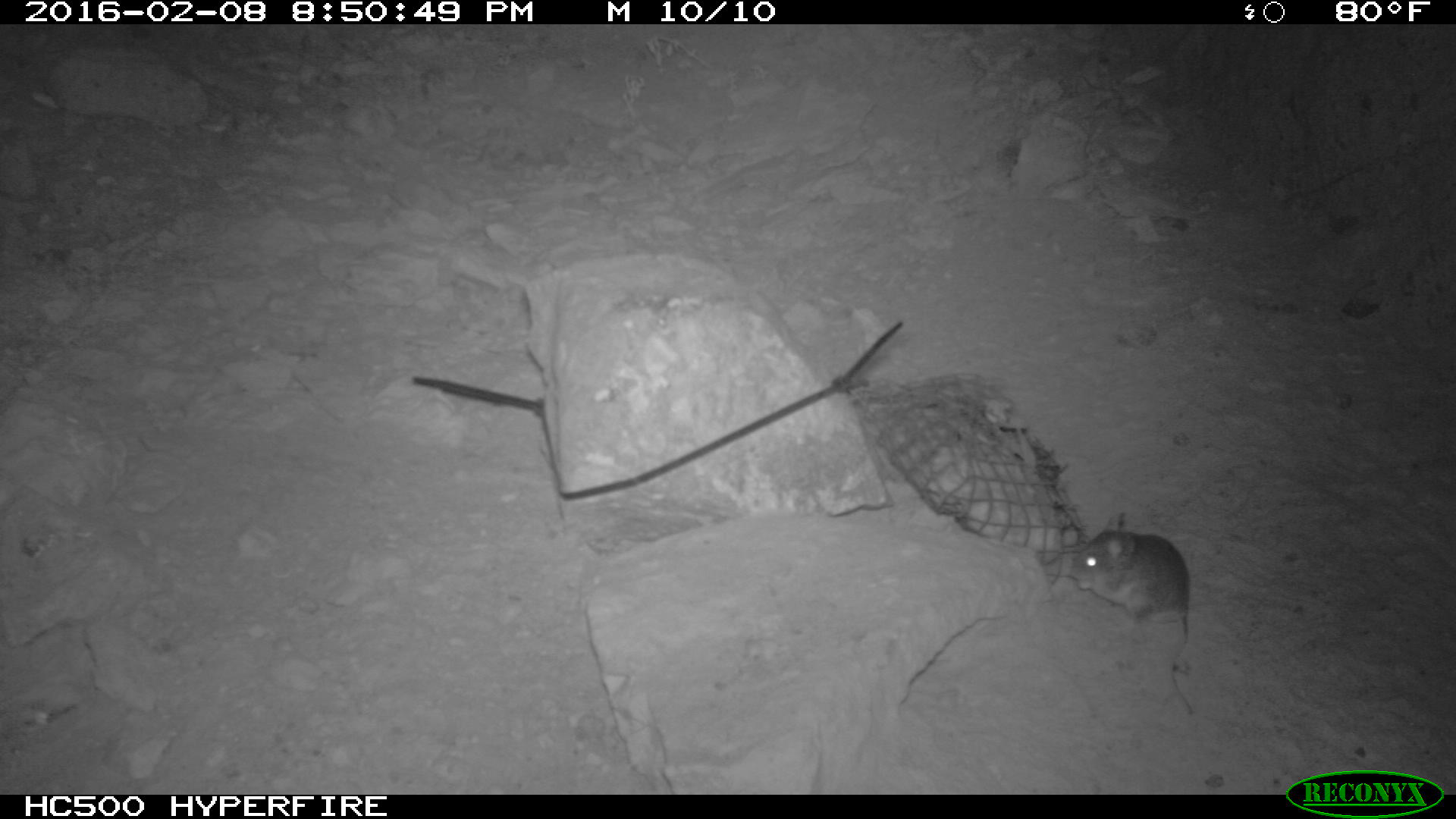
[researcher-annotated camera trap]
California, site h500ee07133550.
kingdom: Animalia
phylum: Chordata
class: Mammalia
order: Rodentia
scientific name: Rodentia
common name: rodent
Rodent (Rodentia).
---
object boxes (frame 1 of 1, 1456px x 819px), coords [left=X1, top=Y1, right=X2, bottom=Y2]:
rodent: [left=1069, top=512, right=1192, bottom=715]